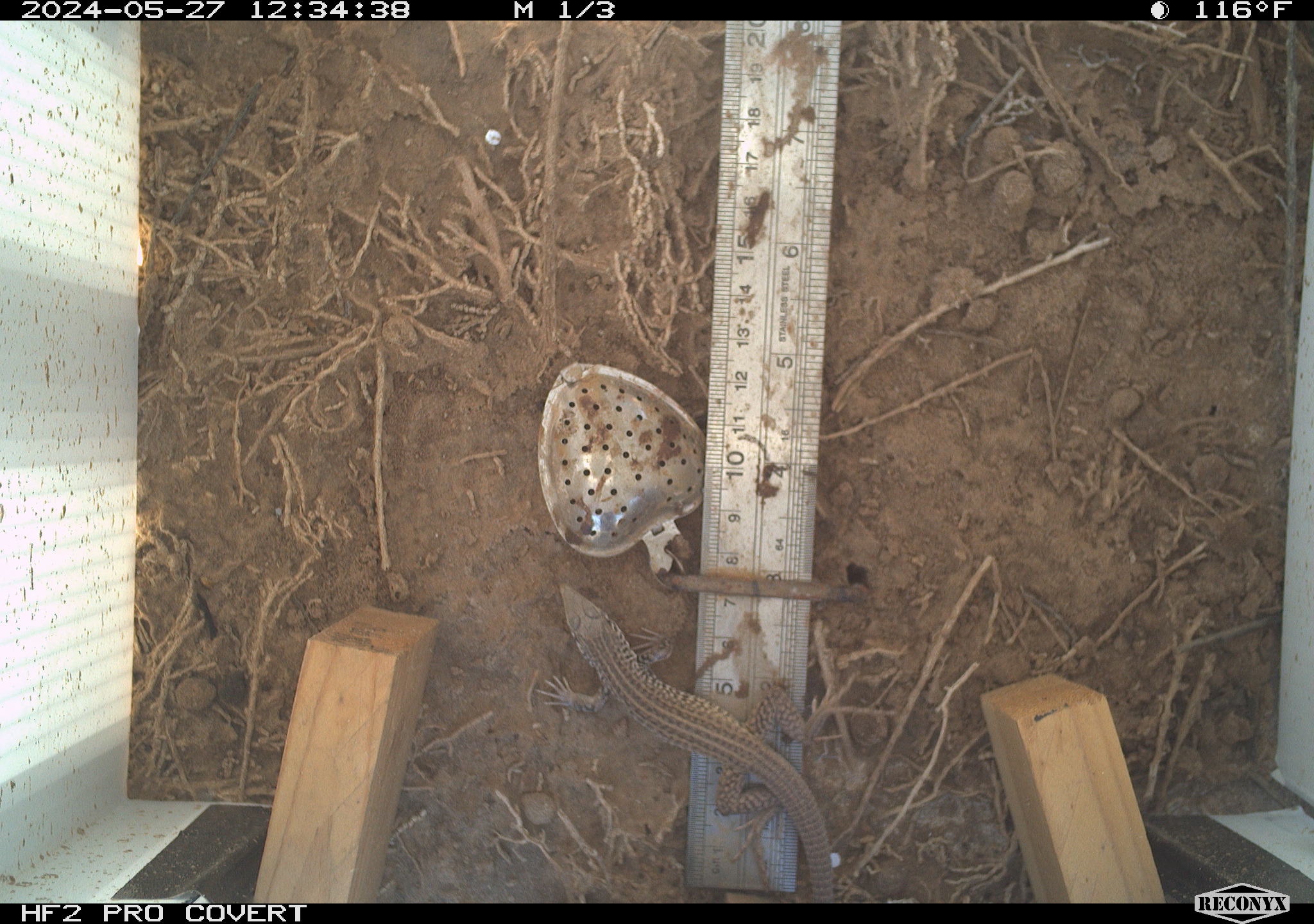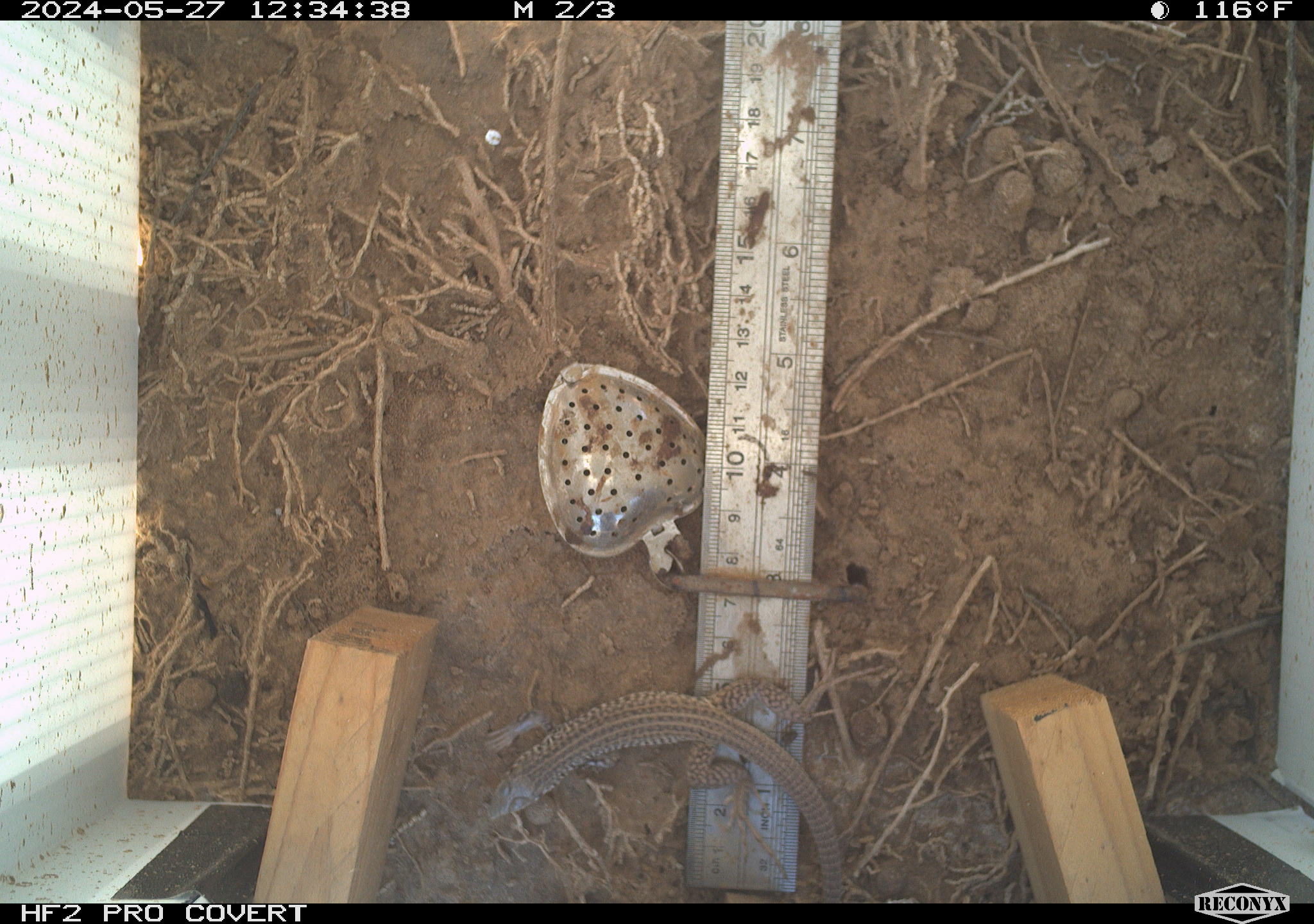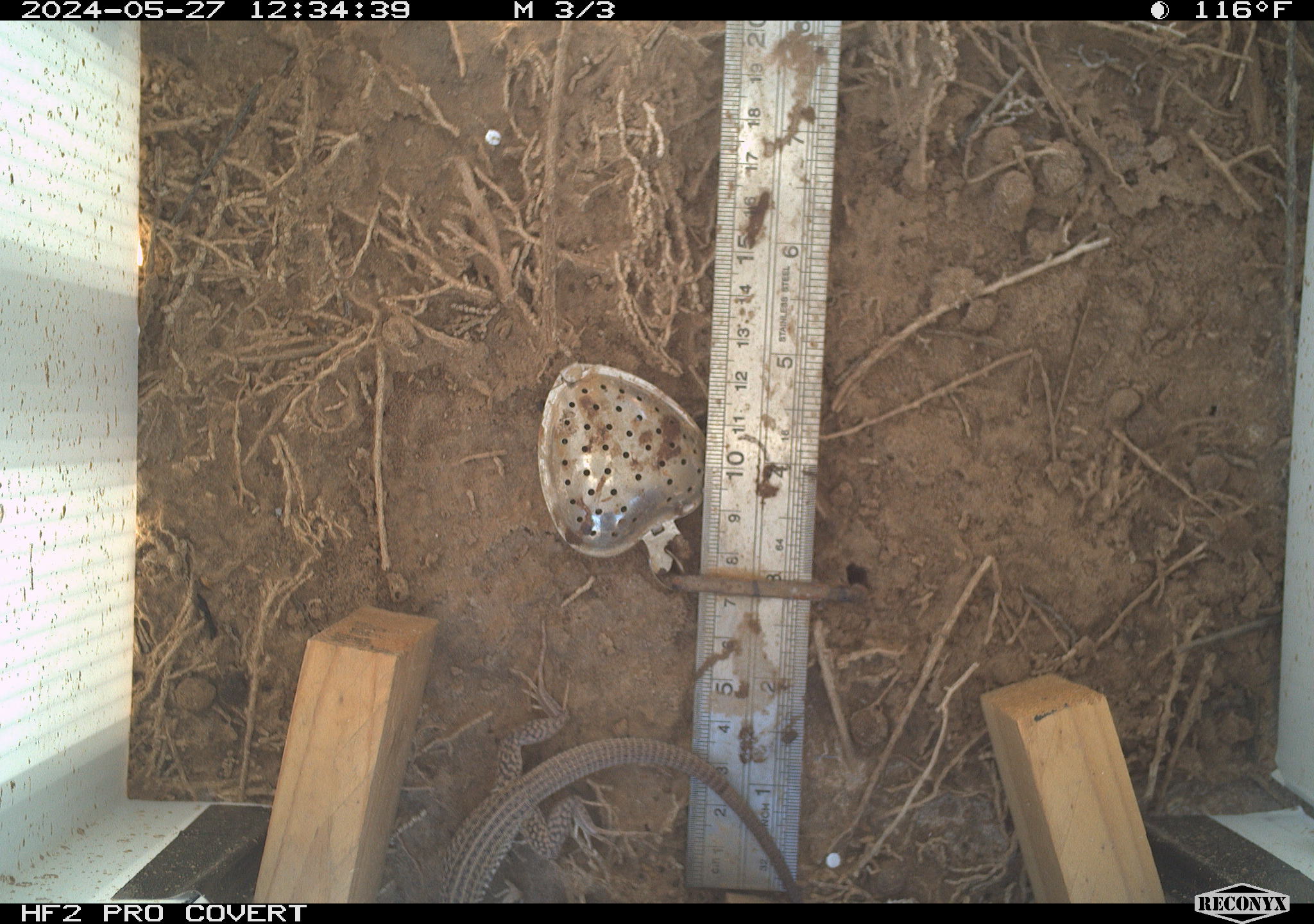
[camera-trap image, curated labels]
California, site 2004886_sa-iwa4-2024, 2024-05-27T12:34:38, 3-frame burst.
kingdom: Animalia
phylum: Chordata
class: Reptilia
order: Squamata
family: Teiidae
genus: Aspidoscelis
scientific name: Aspidoscelis tigris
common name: western whiptail